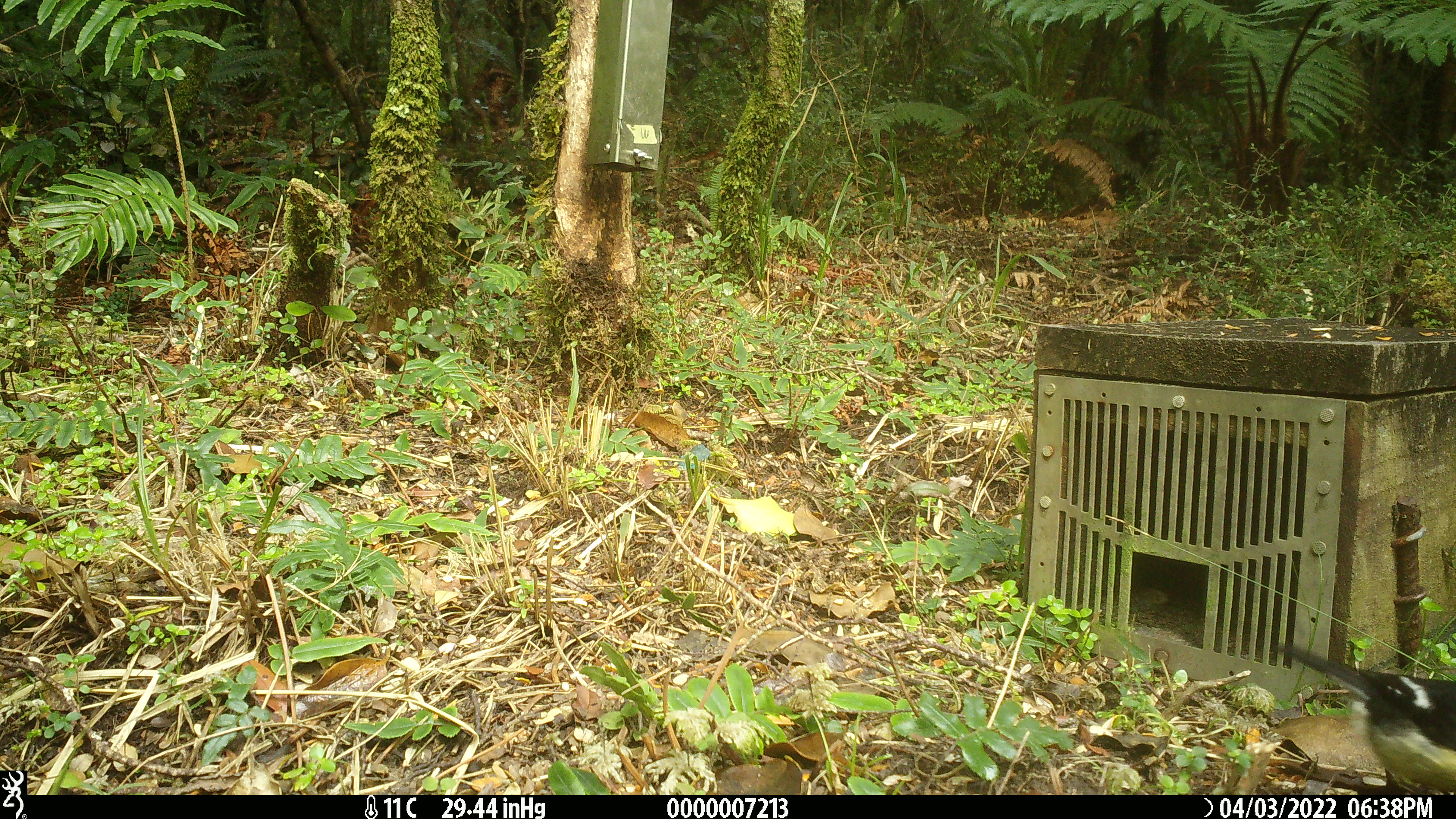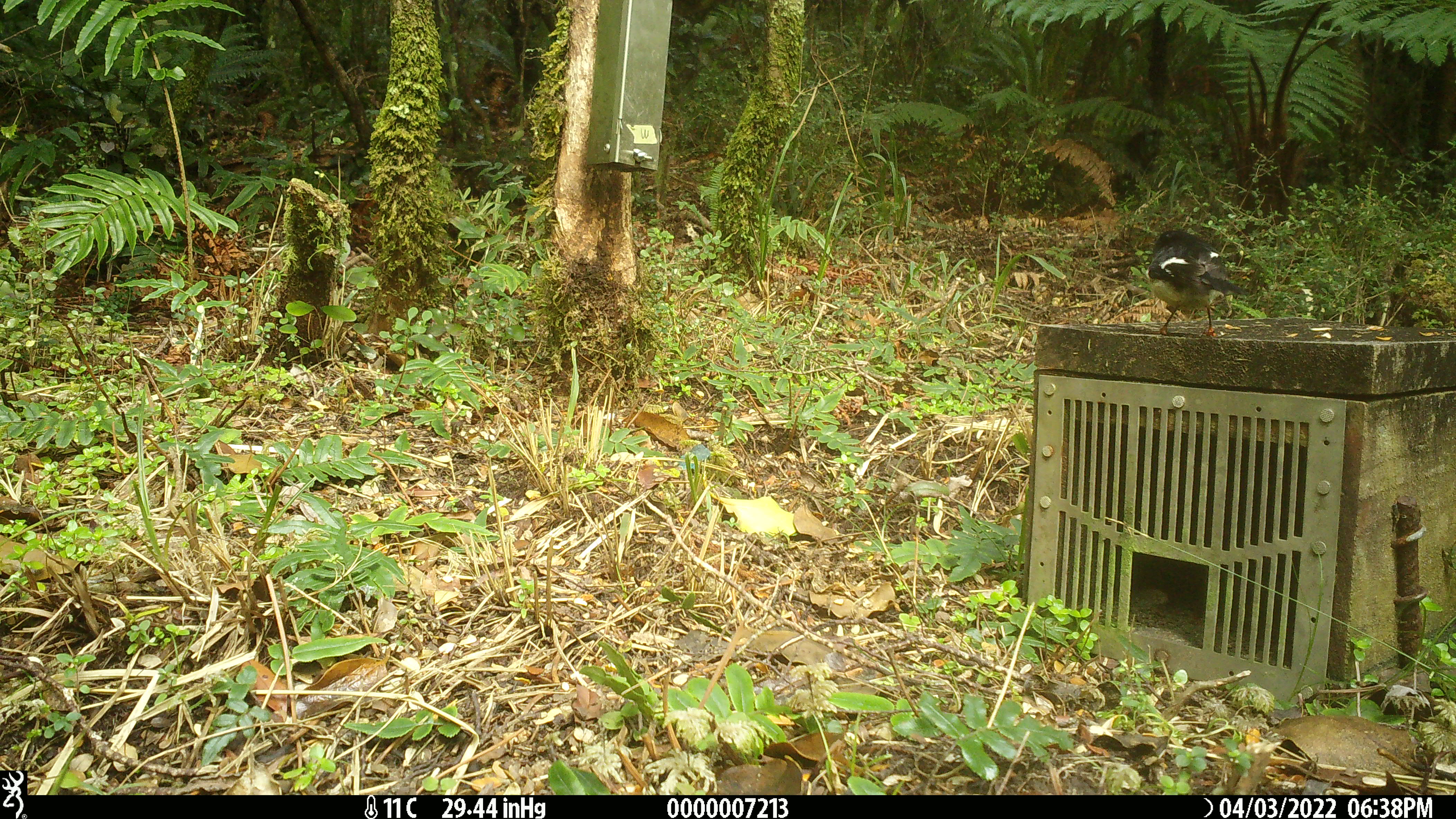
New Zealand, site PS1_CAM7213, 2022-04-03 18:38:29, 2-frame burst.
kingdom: Animalia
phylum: Chordata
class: Aves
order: Passeriformes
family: Petroicidae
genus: Petroica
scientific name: Petroica macrocephala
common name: tomtit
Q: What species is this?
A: Tomtit (Petroica macrocephala).